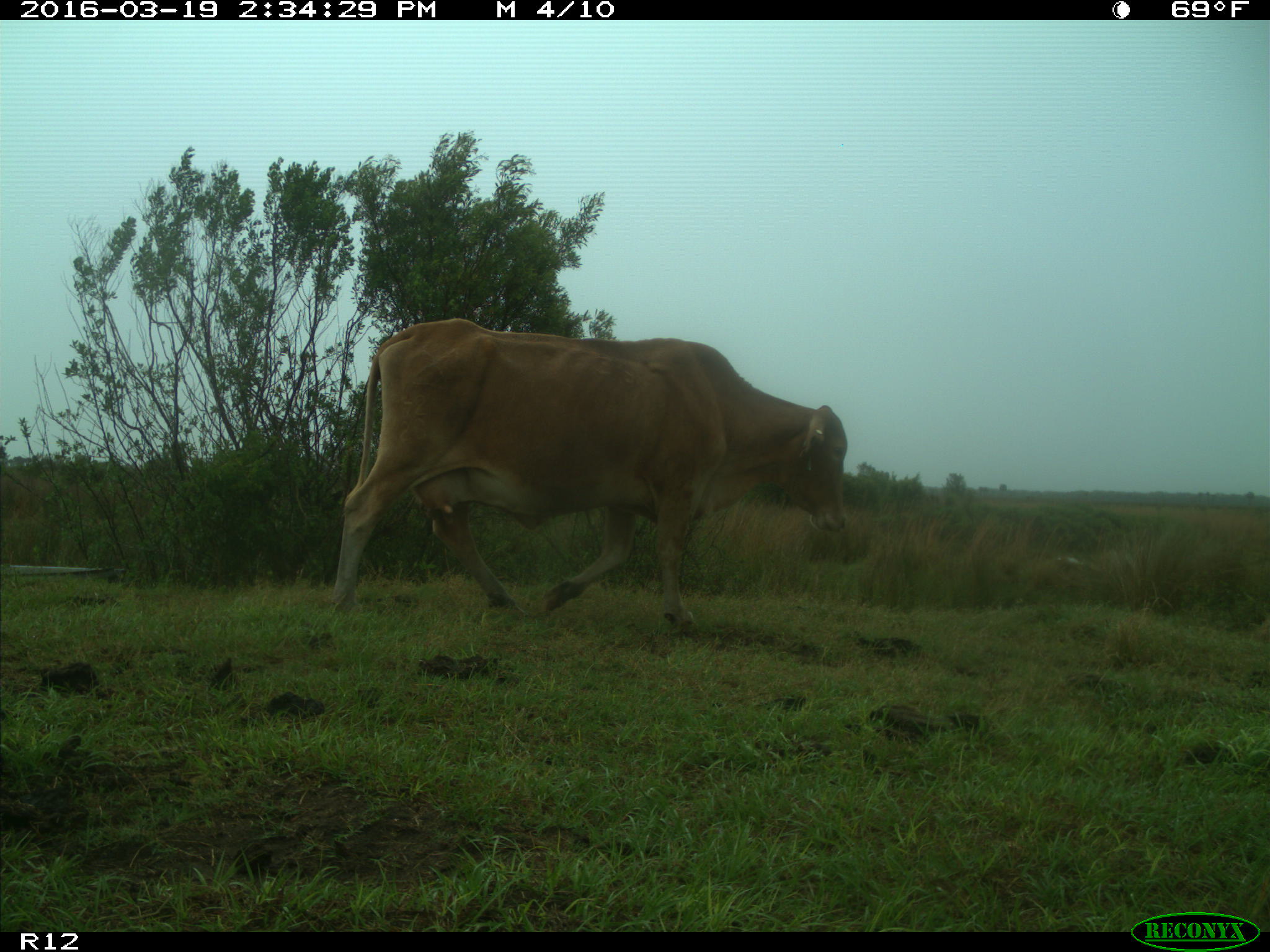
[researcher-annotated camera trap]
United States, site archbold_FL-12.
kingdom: Animalia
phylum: Chordata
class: Mammalia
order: Artiodactyla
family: Bovidae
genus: Bos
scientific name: Bos taurus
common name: domestic cow